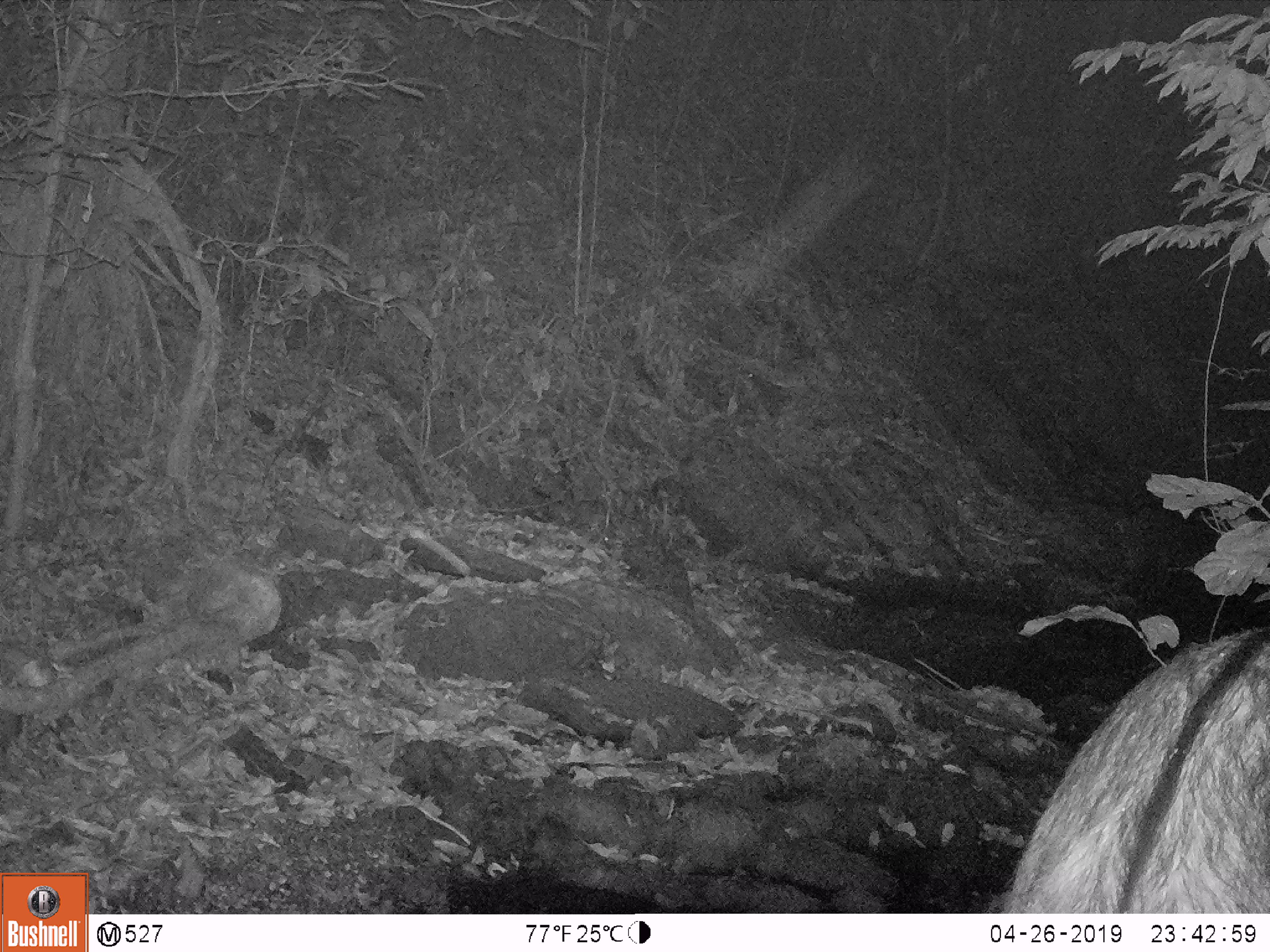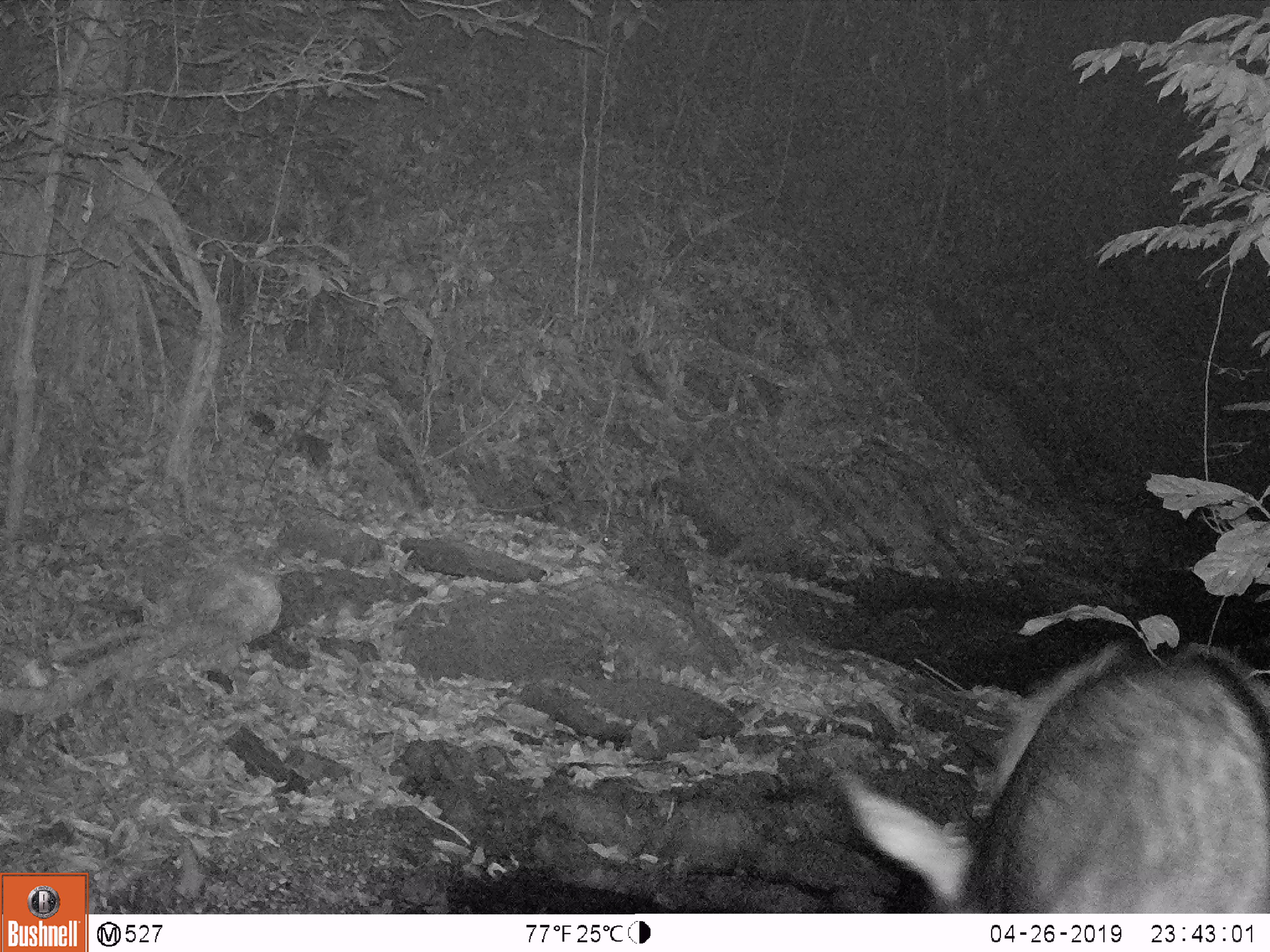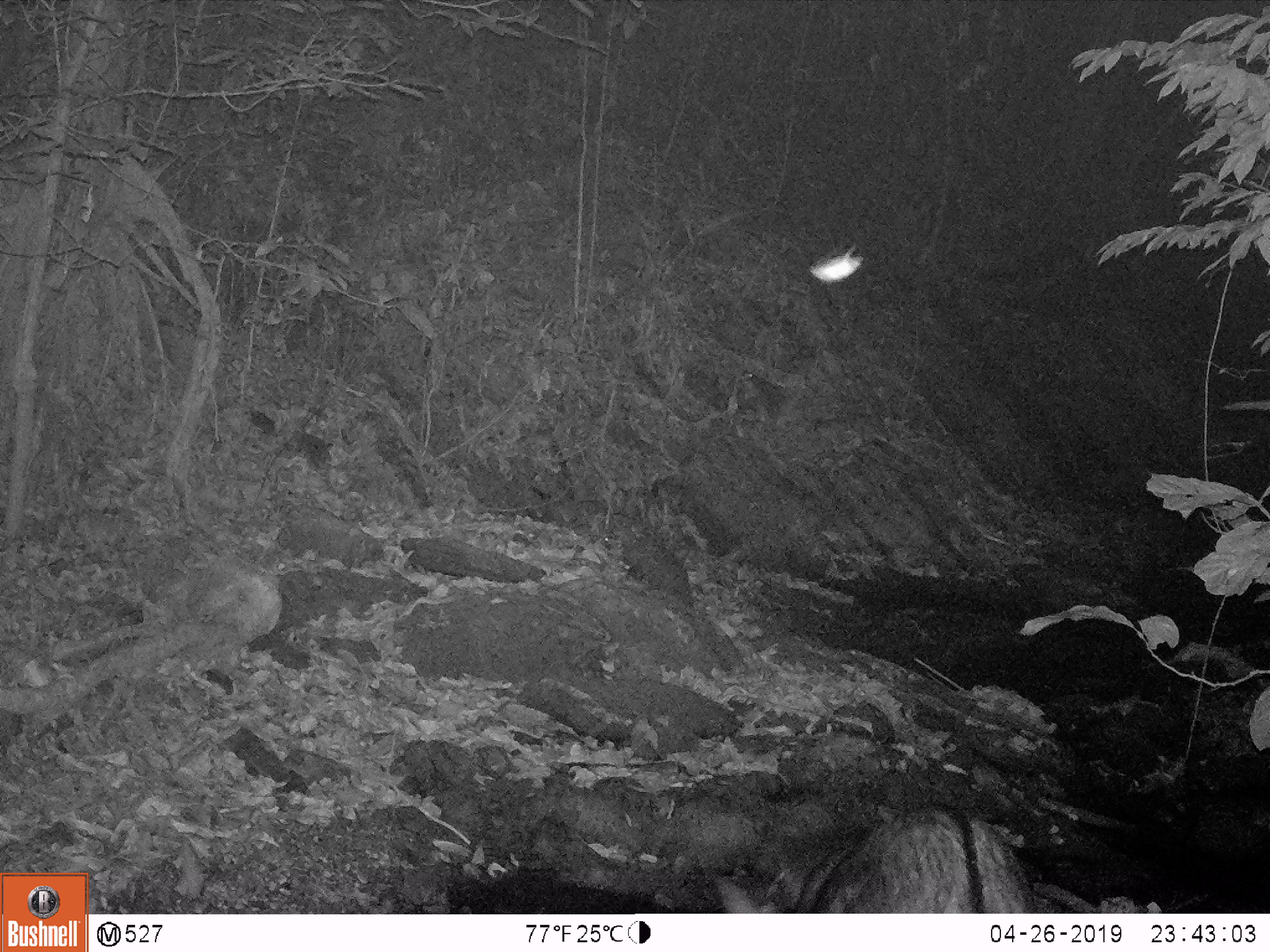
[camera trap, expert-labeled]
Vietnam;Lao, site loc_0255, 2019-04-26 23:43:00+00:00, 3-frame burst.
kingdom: Animalia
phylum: Chordata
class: Mammalia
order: Artiodactyla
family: Bovidae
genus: Capricornis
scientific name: Capricornis sumatraensis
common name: chinese serow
Chinese serow (Capricornis sumatraensis). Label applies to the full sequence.